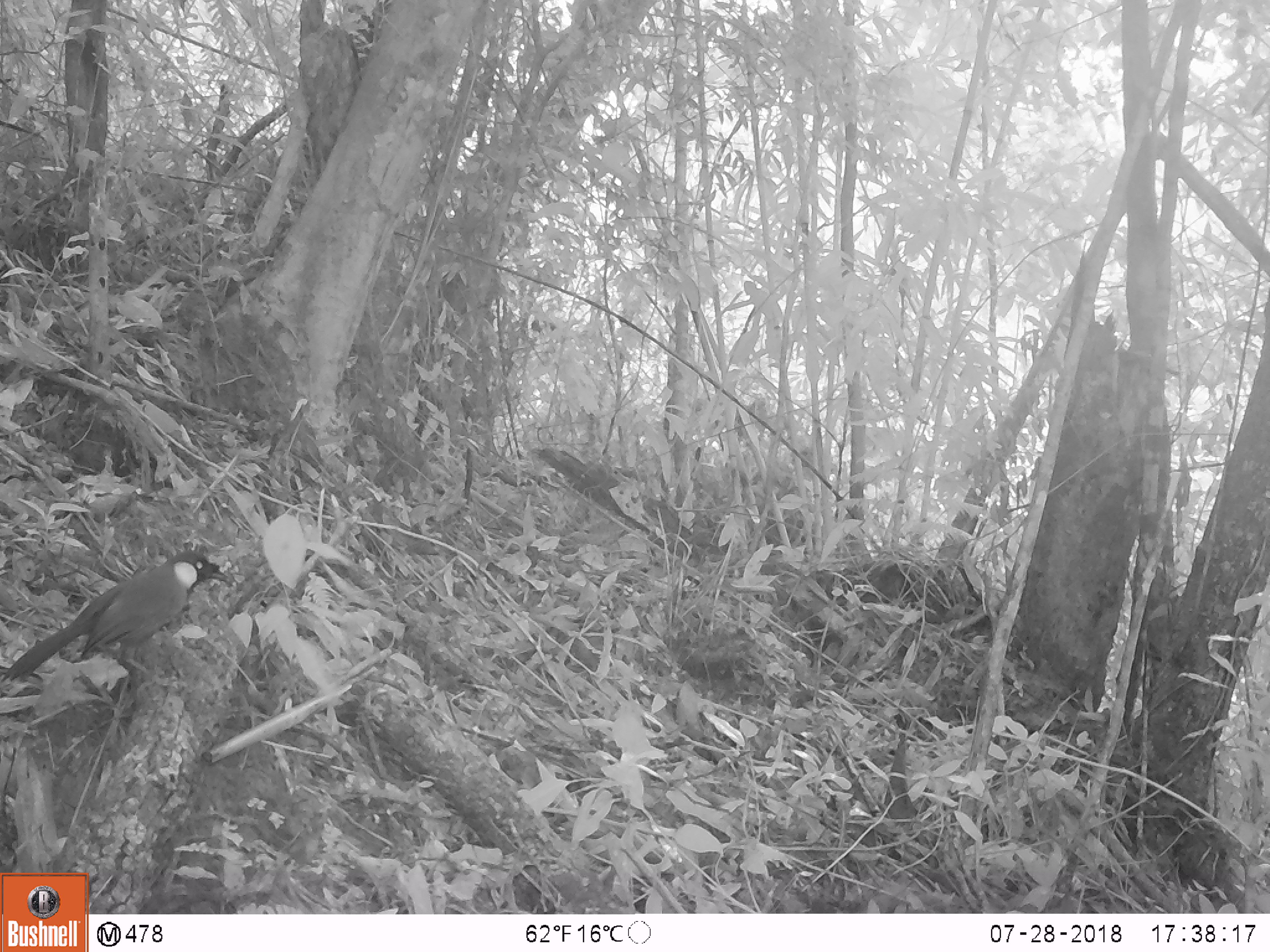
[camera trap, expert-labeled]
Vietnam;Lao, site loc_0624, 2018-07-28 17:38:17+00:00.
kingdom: Animalia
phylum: Chordata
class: Aves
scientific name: Aves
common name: bird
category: unidentified bird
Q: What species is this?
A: Unidentified bird (bird) (Aves).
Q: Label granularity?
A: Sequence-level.